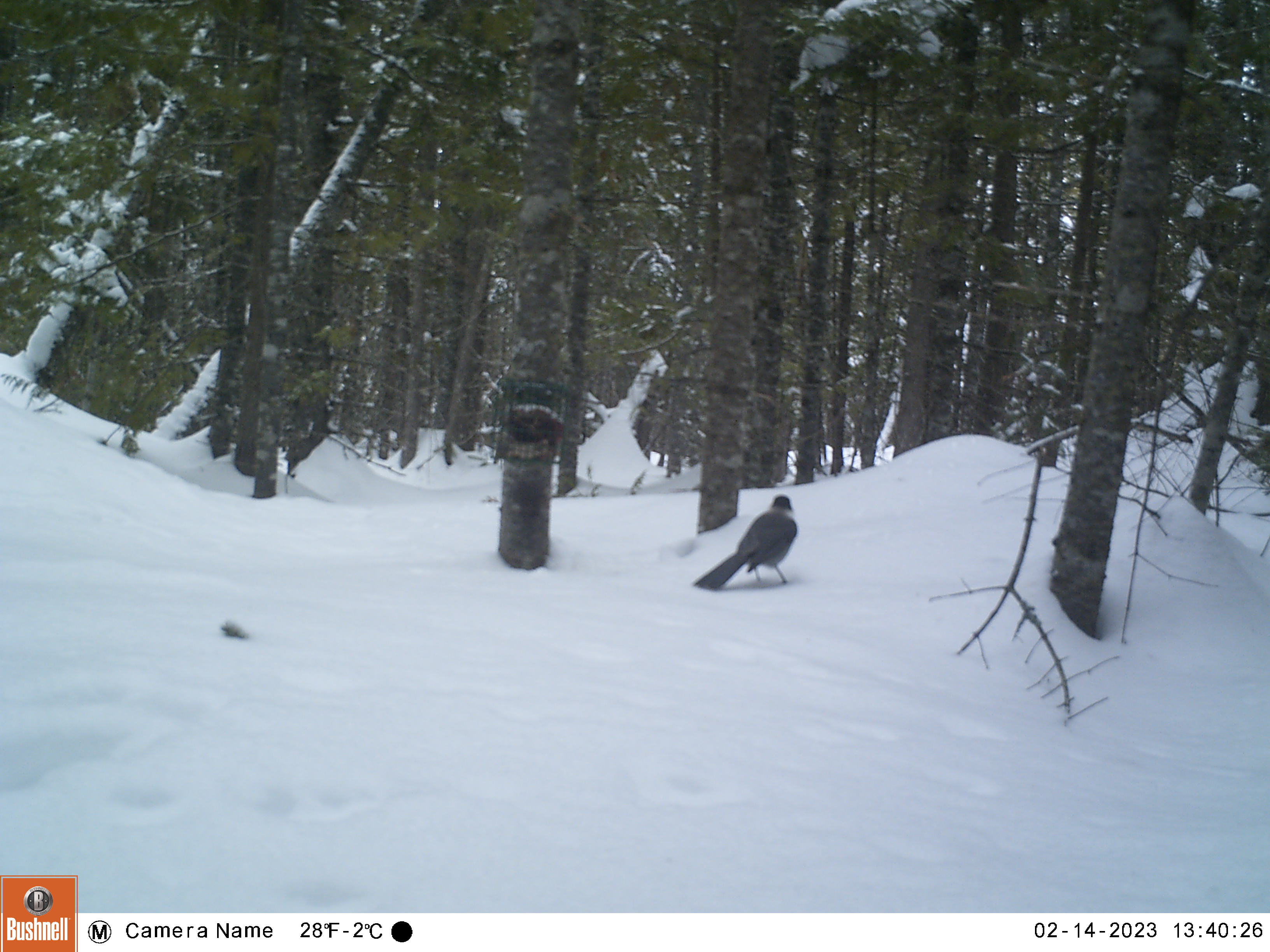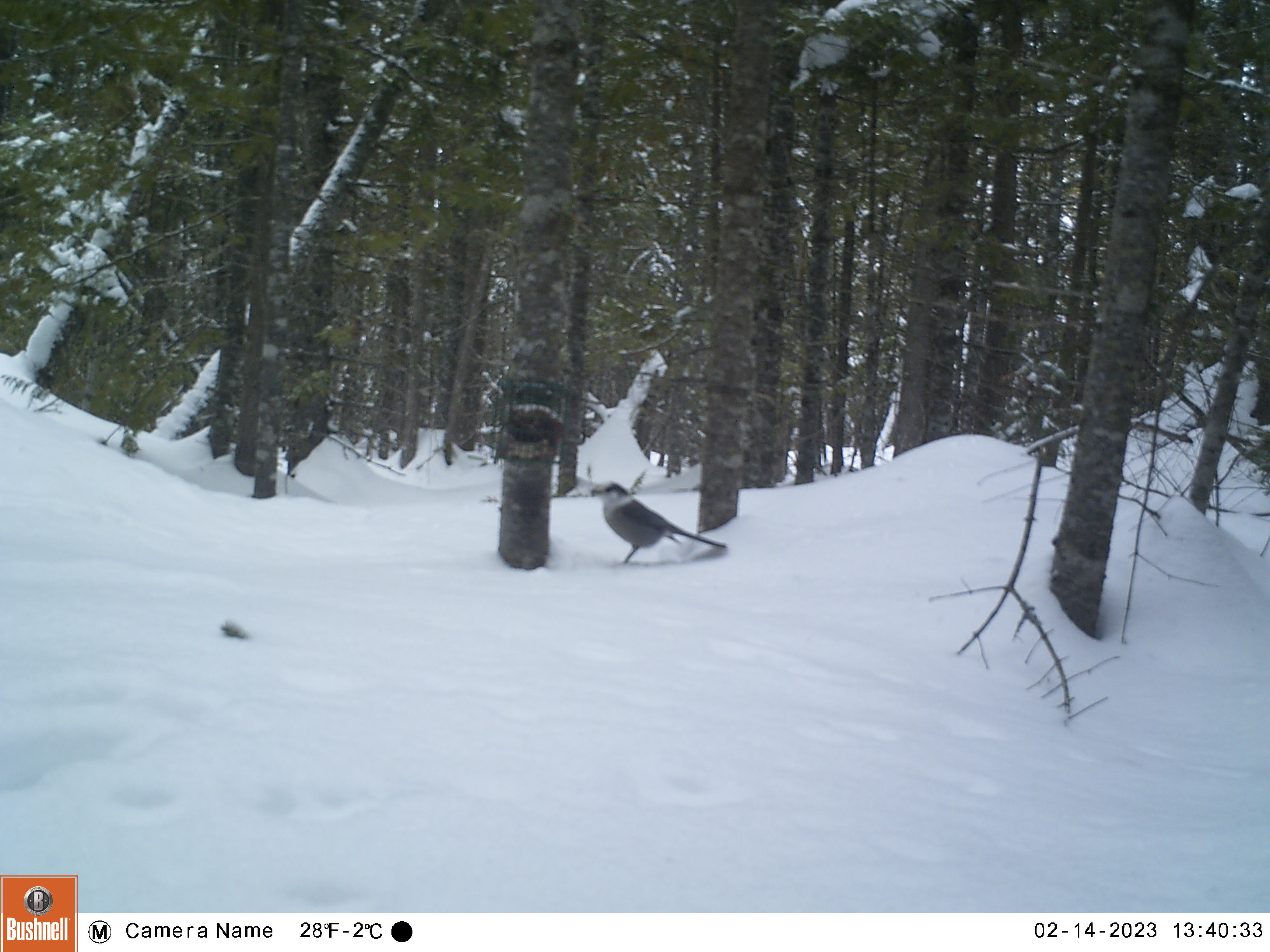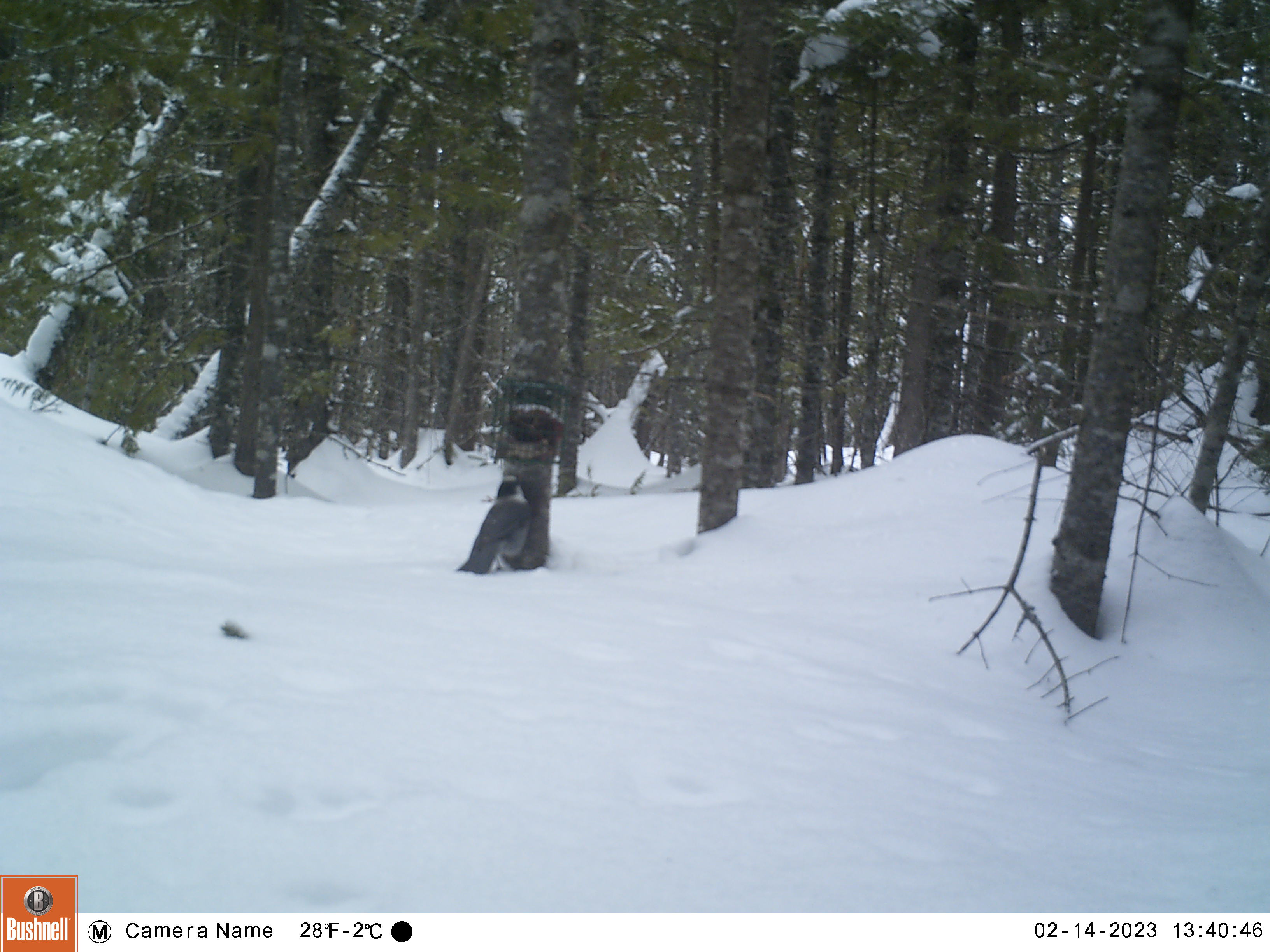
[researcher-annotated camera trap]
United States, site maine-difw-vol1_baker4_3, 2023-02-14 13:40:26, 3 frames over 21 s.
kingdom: Animalia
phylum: Chordata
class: Aves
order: Passeriformes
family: Corvidae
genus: Perisoreus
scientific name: Perisoreus canadensis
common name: canada jay